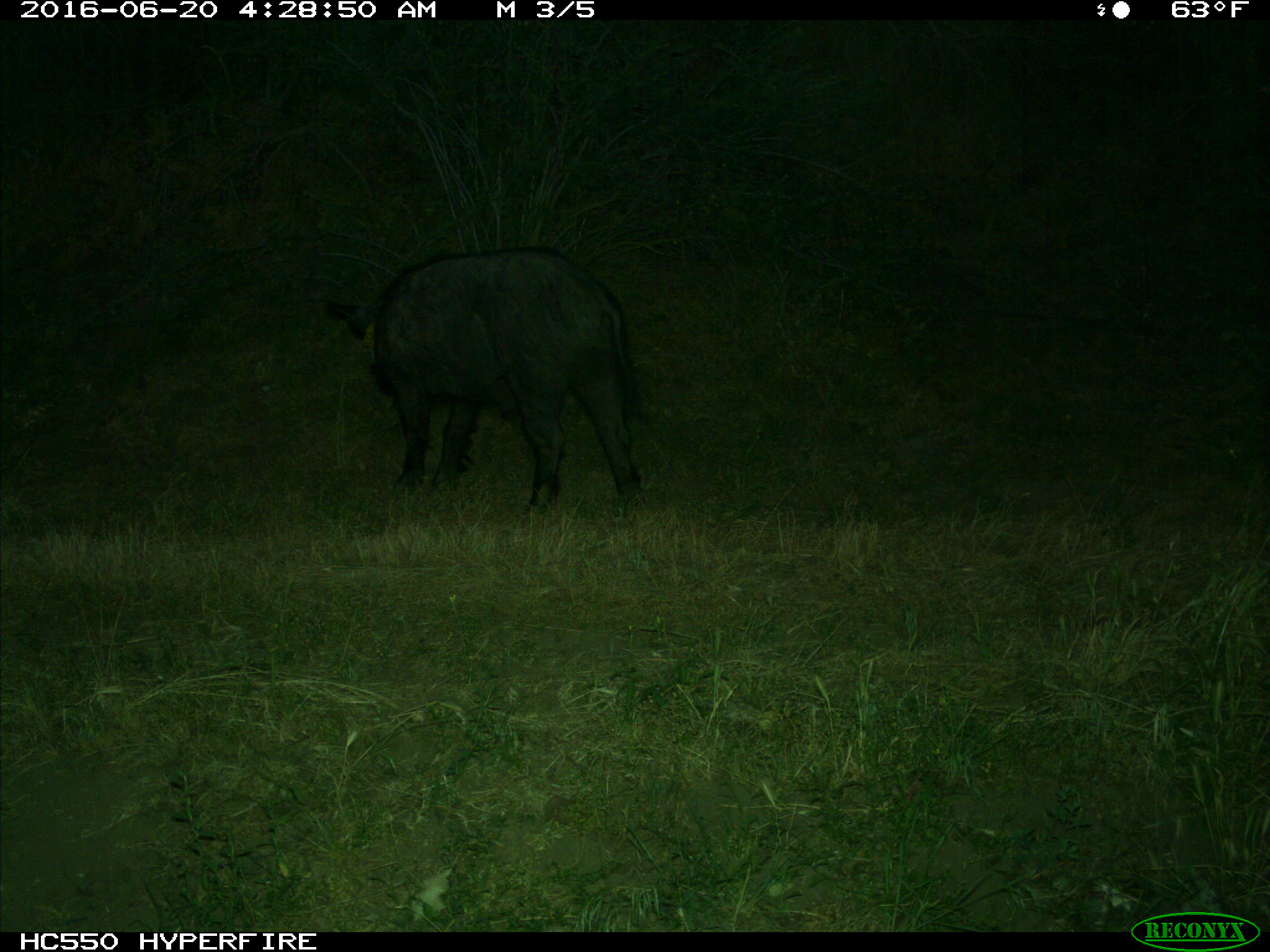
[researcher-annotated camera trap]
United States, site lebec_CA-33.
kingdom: Animalia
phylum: Chordata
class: Mammalia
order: Artiodactyla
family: Suidae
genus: Sus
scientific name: Sus scrofa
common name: wild boar